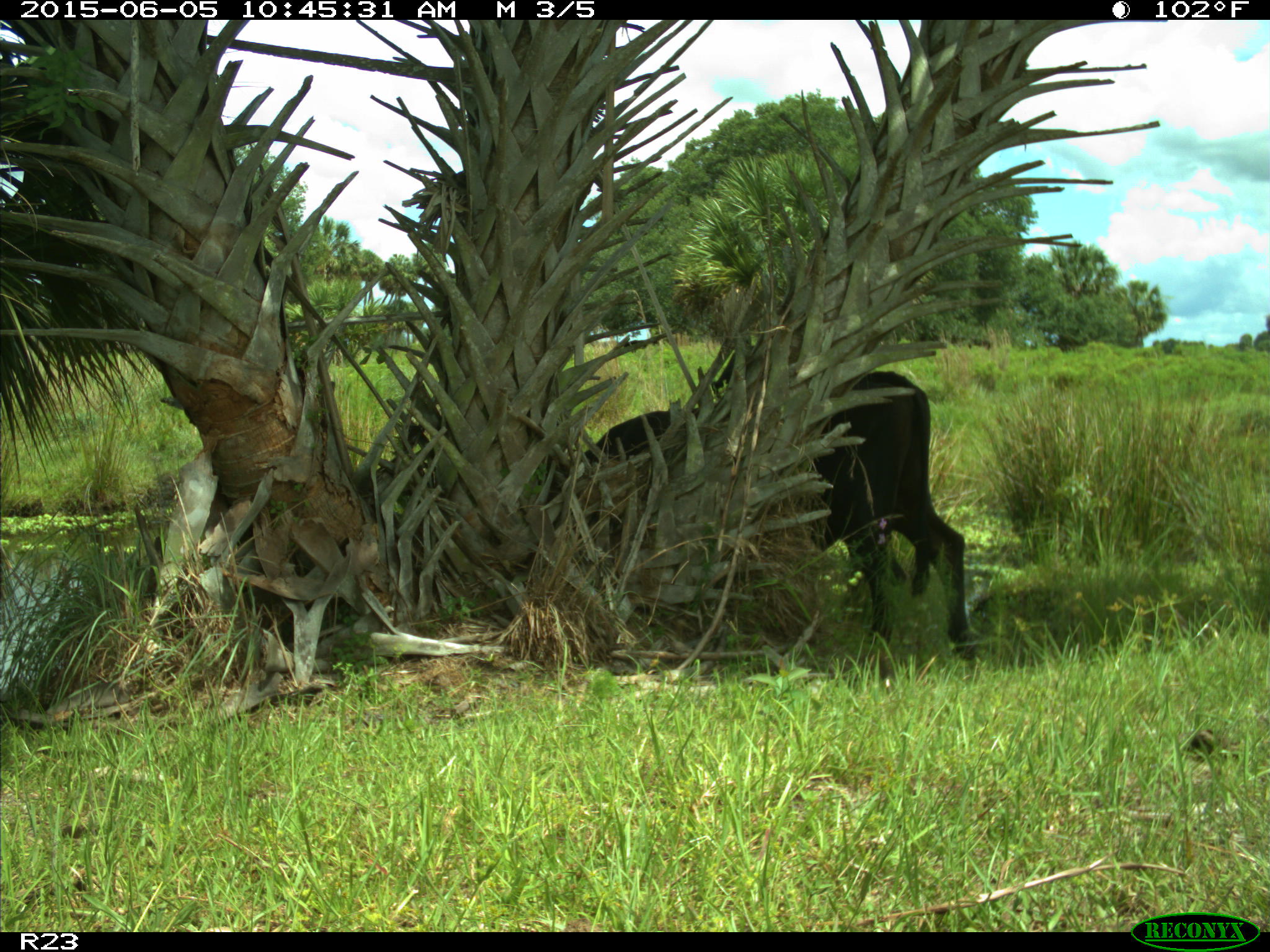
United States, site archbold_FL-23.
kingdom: Animalia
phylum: Chordata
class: Mammalia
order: Artiodactyla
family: Bovidae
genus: Bos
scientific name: Bos taurus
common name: domestic cow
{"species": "Bos taurus (domestic cow)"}